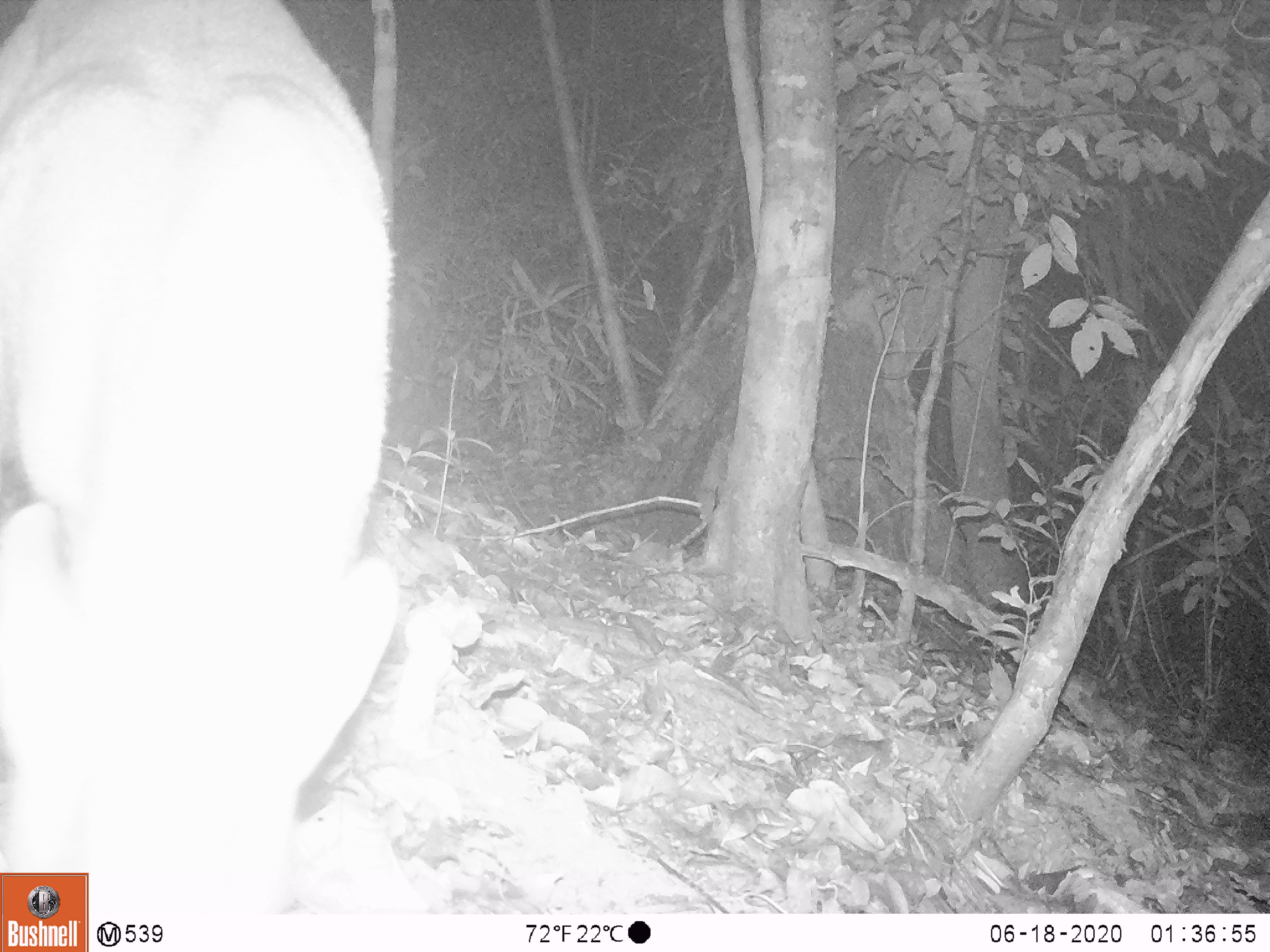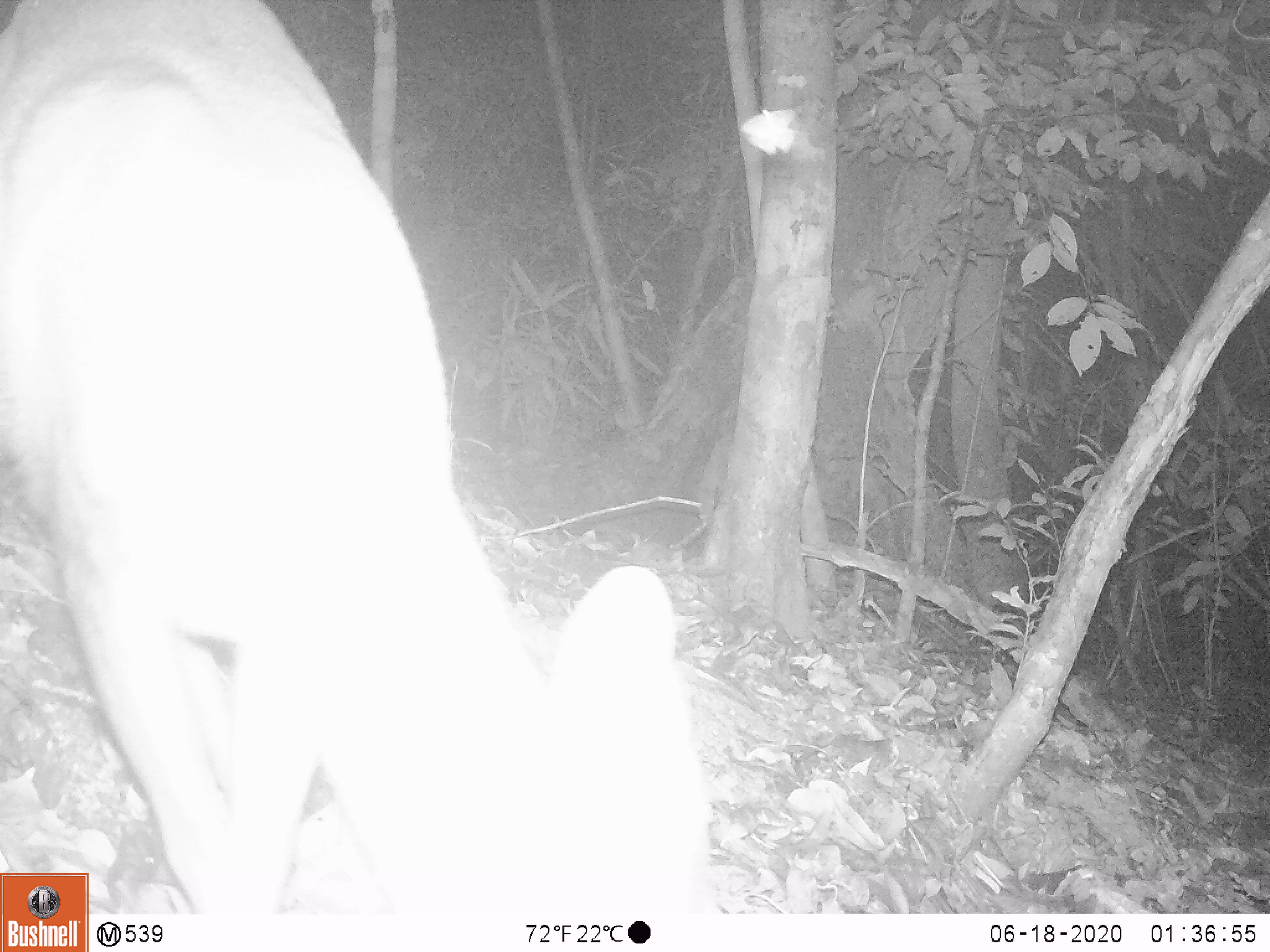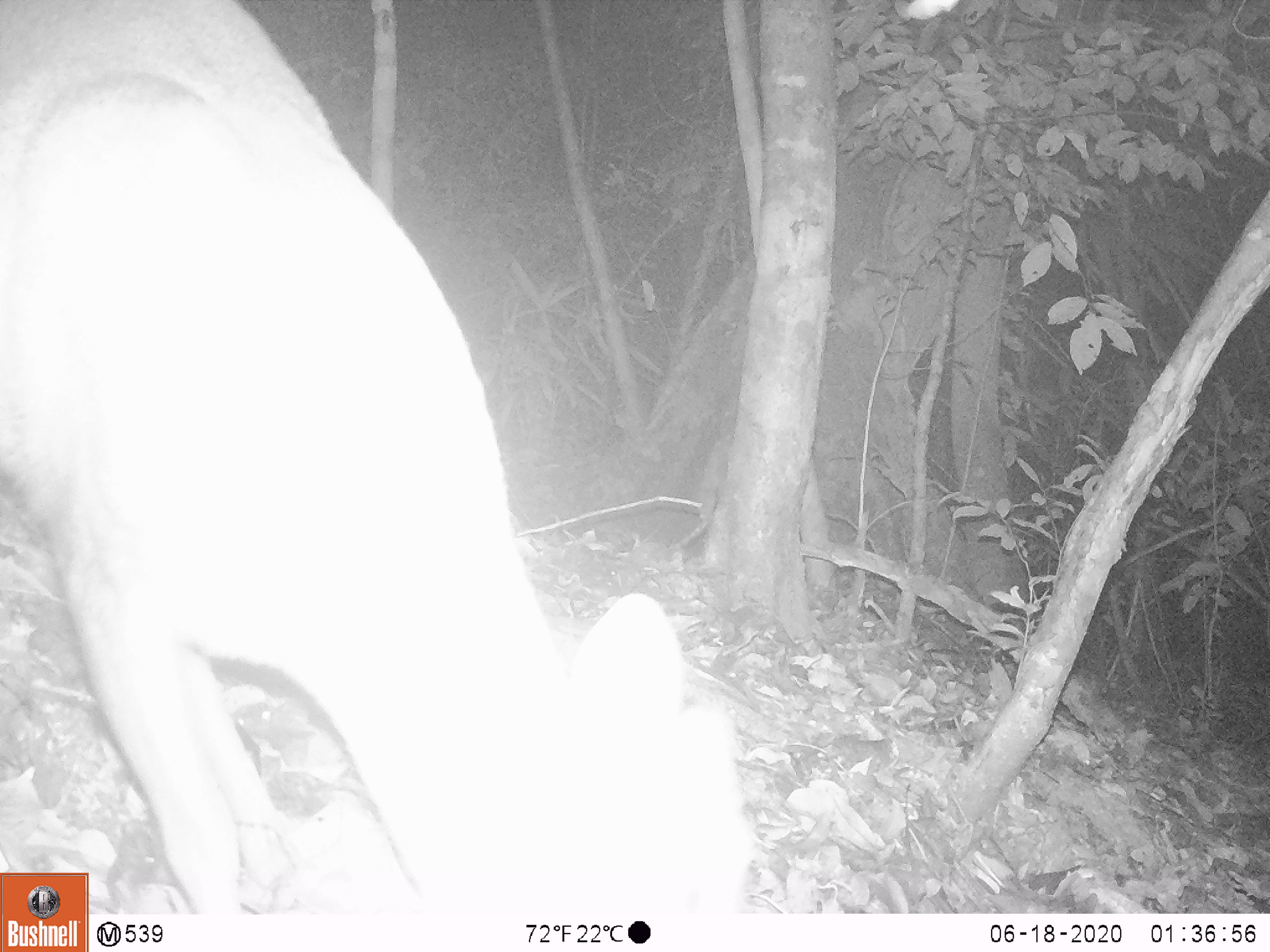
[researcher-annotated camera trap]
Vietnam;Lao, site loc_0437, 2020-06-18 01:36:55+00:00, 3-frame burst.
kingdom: Animalia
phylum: Chordata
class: Mammalia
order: Artiodactyla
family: Cervidae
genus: Muntiacus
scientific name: Muntiacus rooseveltorum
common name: roosevelt's muntjac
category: roosevelts muntjac group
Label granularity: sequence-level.